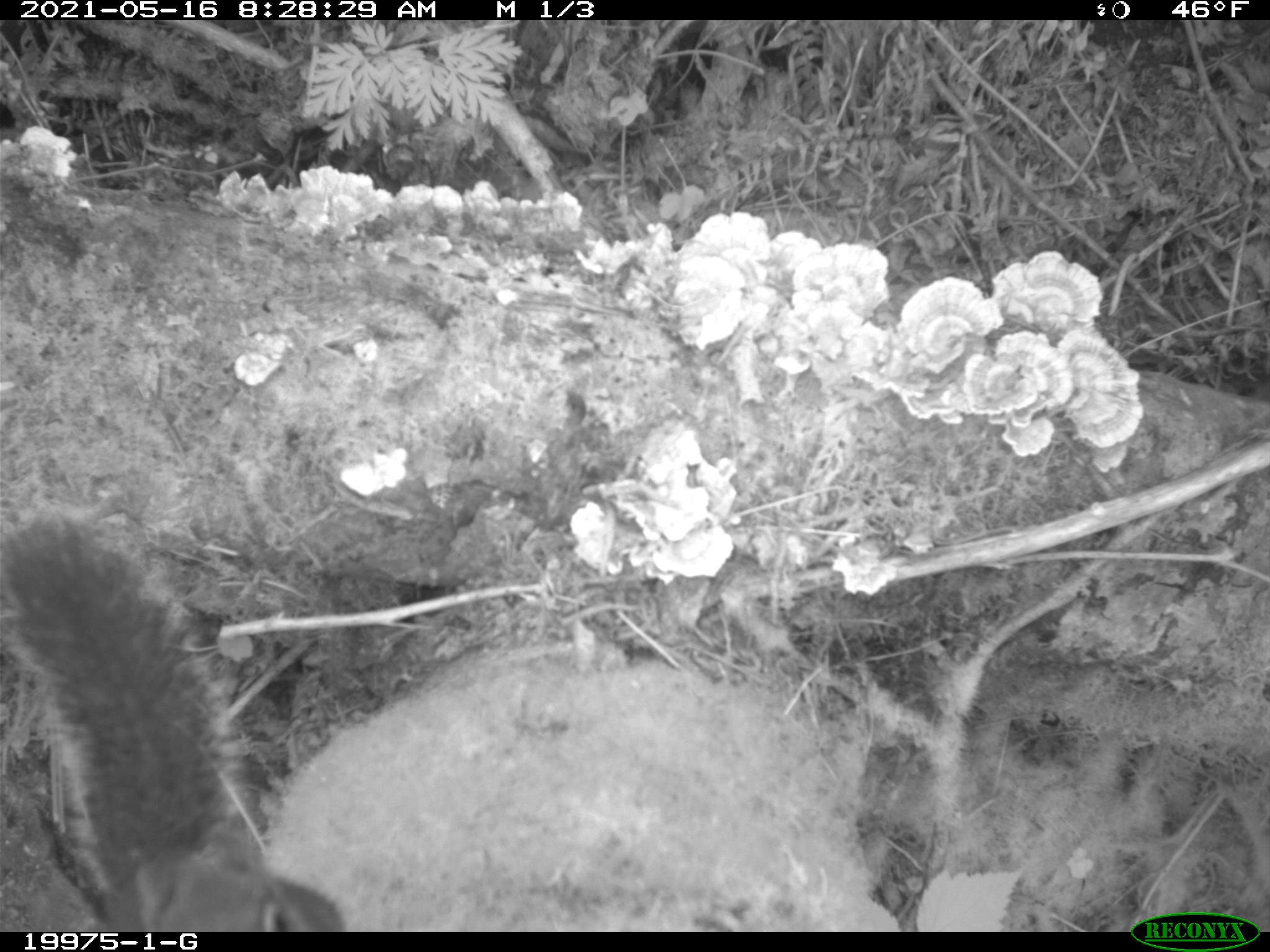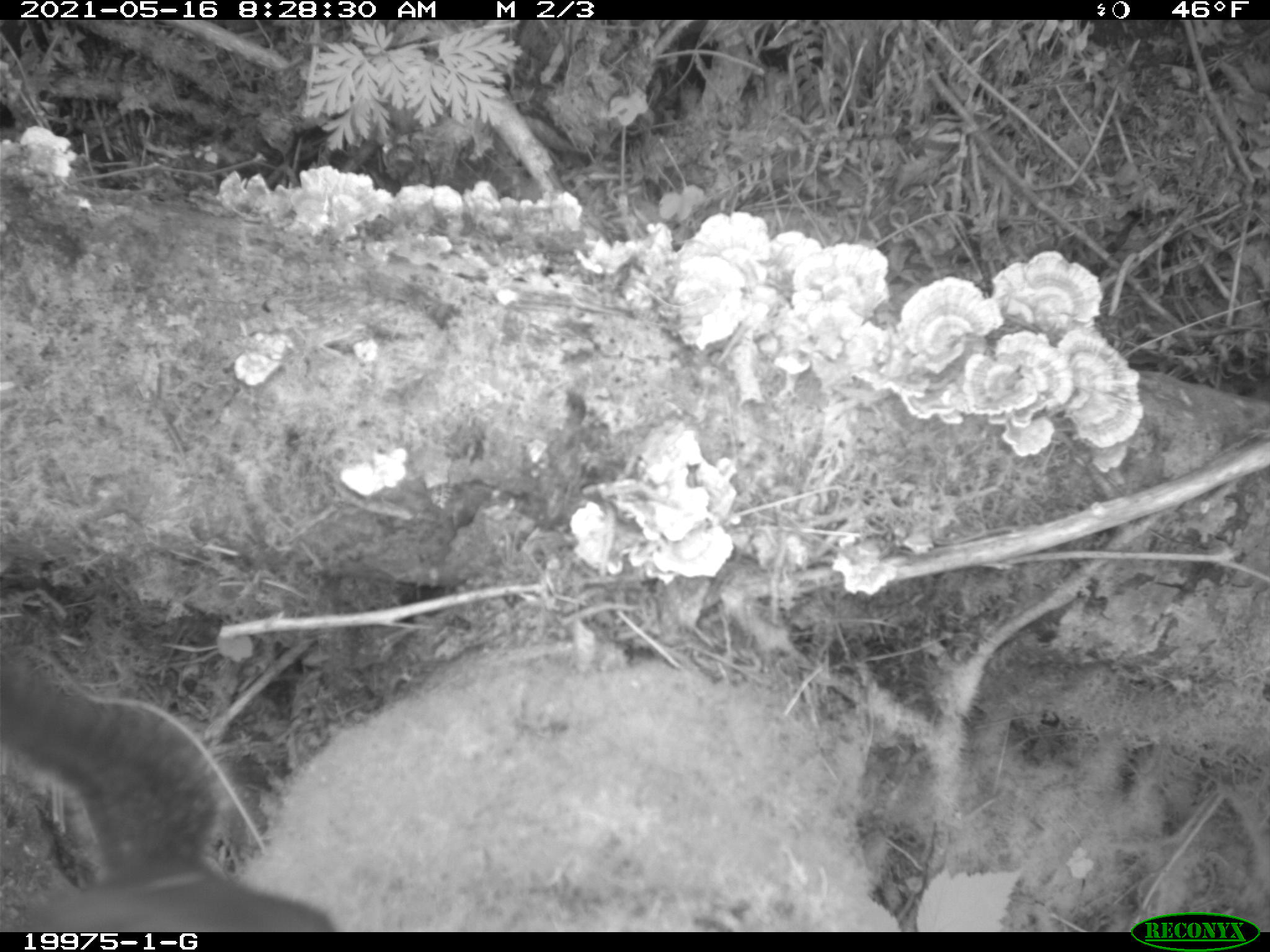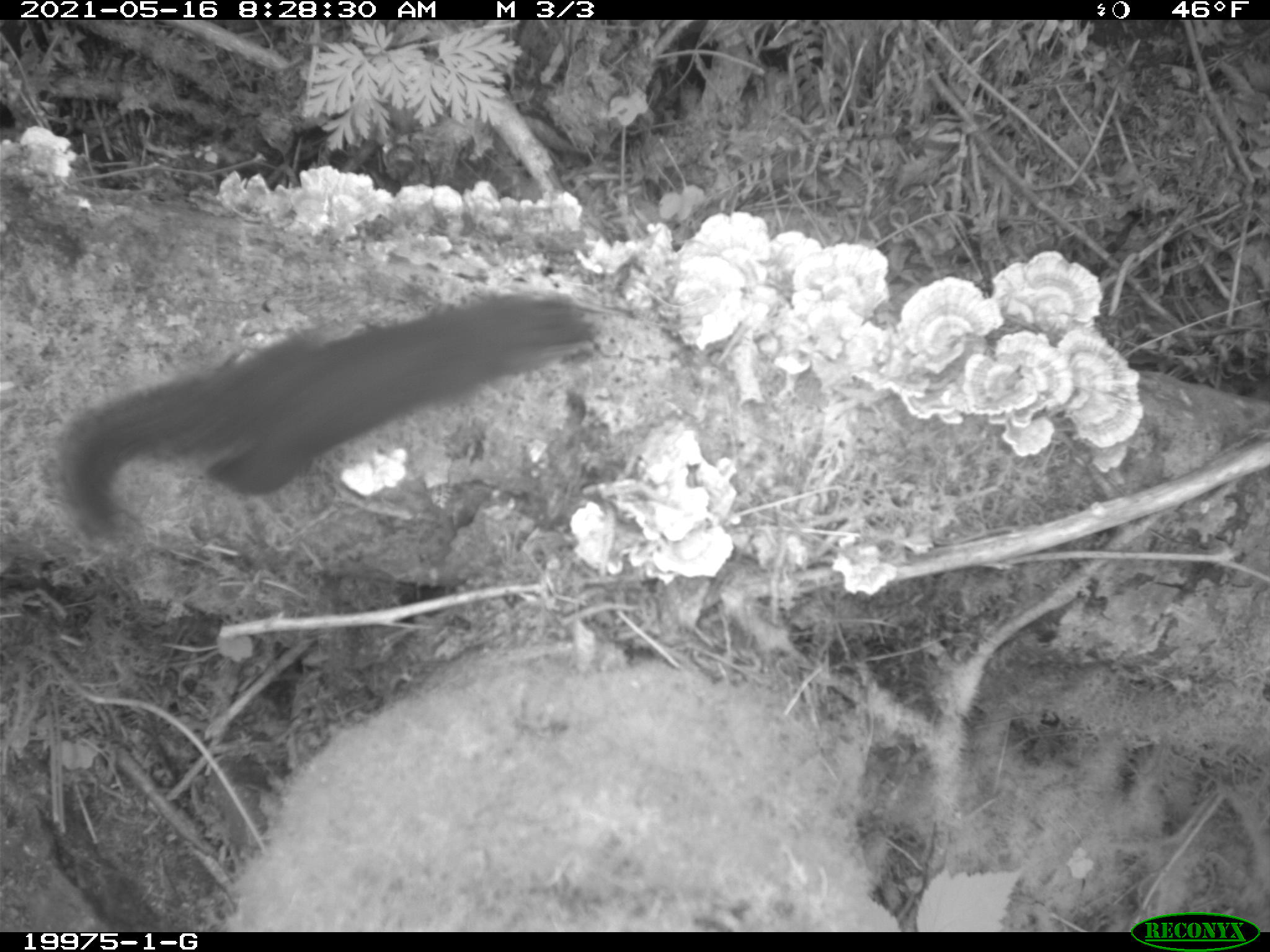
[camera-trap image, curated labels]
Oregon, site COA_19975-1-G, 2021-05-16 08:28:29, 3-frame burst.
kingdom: Animalia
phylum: Chordata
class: Mammalia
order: Rodentia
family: Sciuridae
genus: Tamiasciurus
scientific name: Tamiasciurus douglasii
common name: douglas squirrel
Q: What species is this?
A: Douglas squirrel (Tamiasciurus douglasii).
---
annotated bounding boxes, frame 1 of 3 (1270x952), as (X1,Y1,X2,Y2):
douglas squirrel: (0,504,346,896)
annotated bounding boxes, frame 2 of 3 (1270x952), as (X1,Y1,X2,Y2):
douglas squirrel: (4,657,286,895)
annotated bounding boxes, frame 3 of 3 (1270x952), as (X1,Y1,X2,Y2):
douglas squirrel: (51,287,601,551)